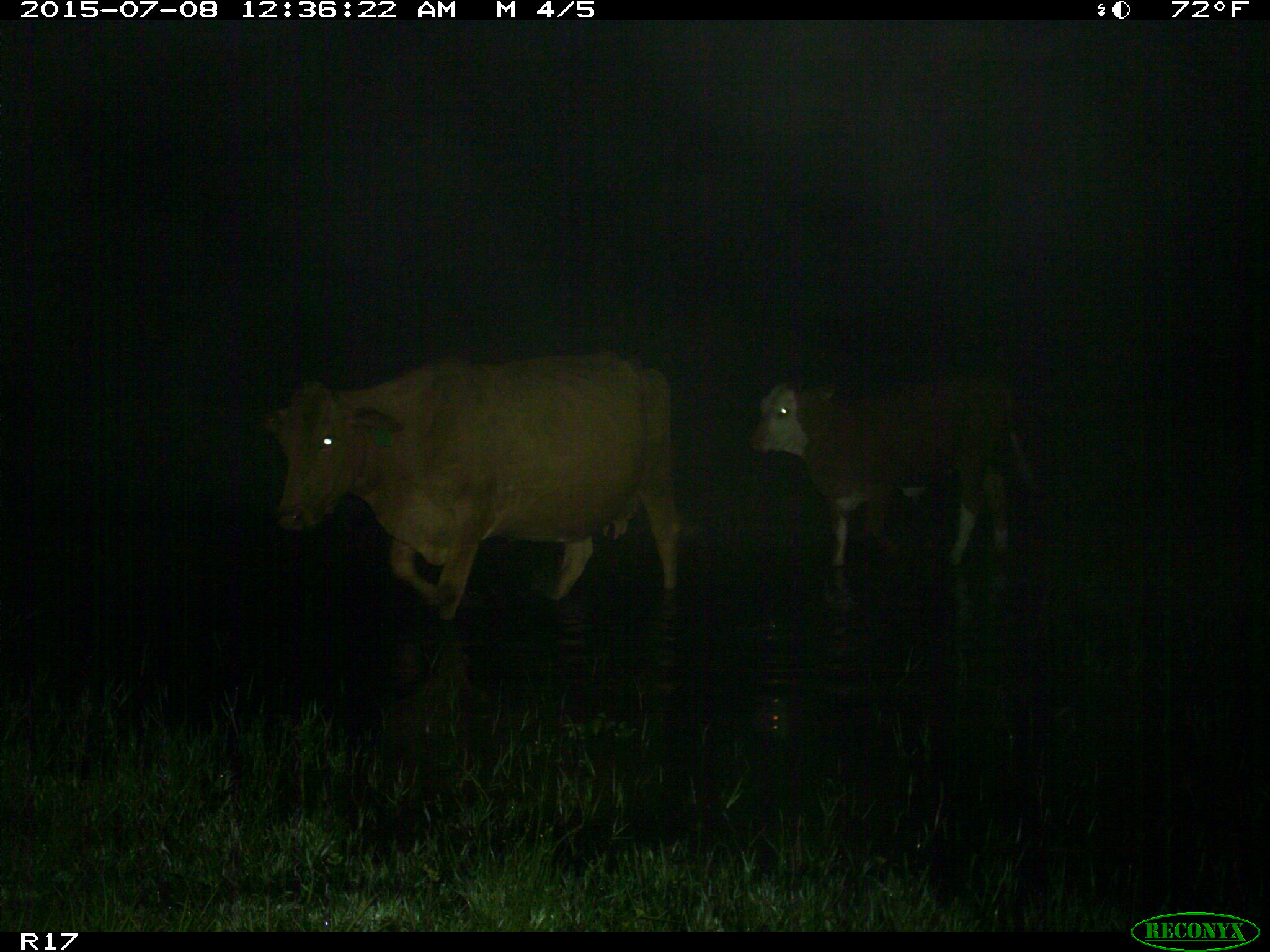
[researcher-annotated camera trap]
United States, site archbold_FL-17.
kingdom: Animalia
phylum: Chordata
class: Mammalia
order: Artiodactyla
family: Bovidae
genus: Bos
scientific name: Bos taurus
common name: domestic cow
Bos taurus (domestic cow).